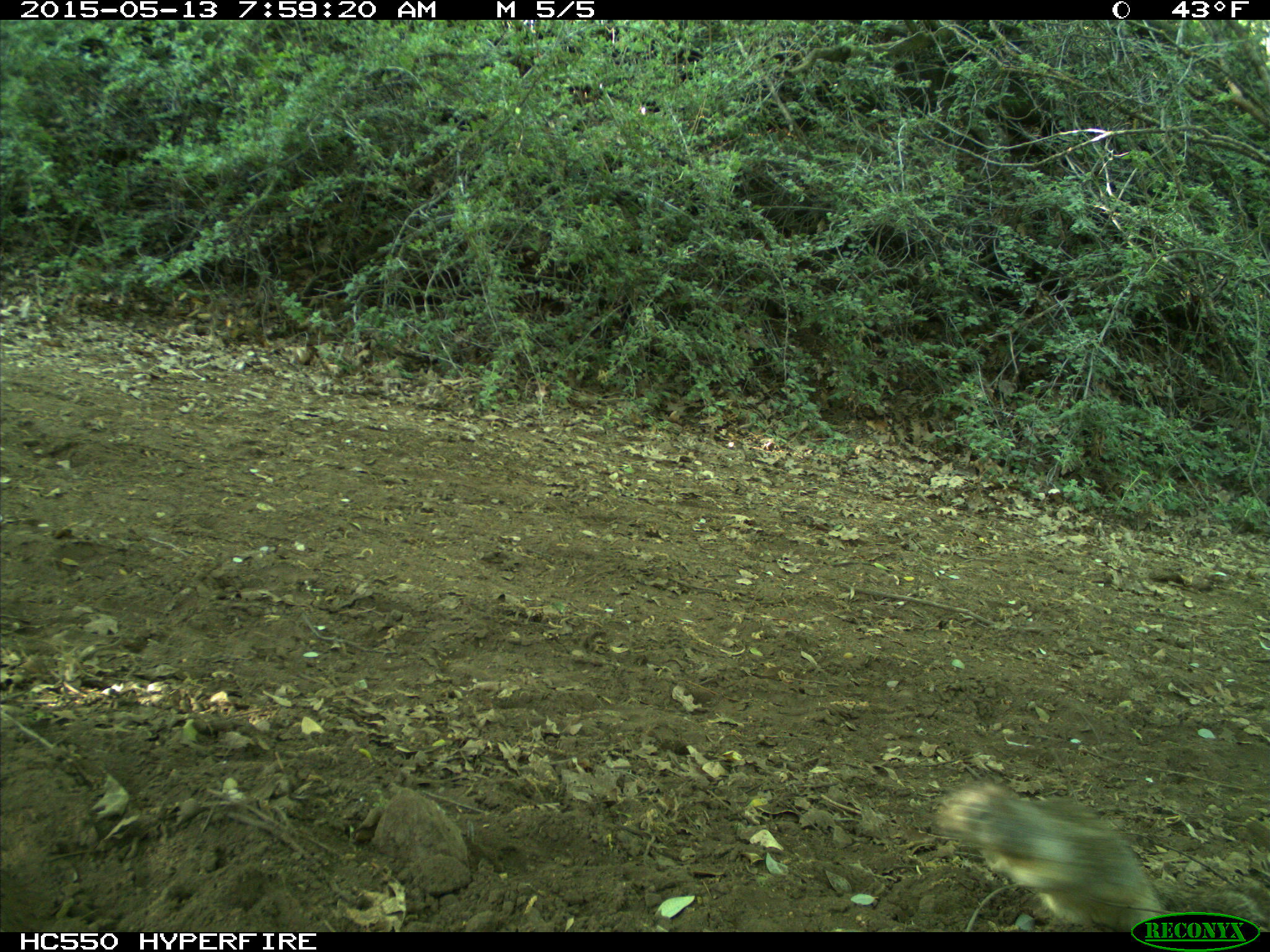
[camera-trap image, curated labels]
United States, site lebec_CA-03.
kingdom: Animalia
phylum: Chordata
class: Mammalia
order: Rodentia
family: Sciuridae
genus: Otospermophilus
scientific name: Otospermophilus beecheyi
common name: california ground squirrel